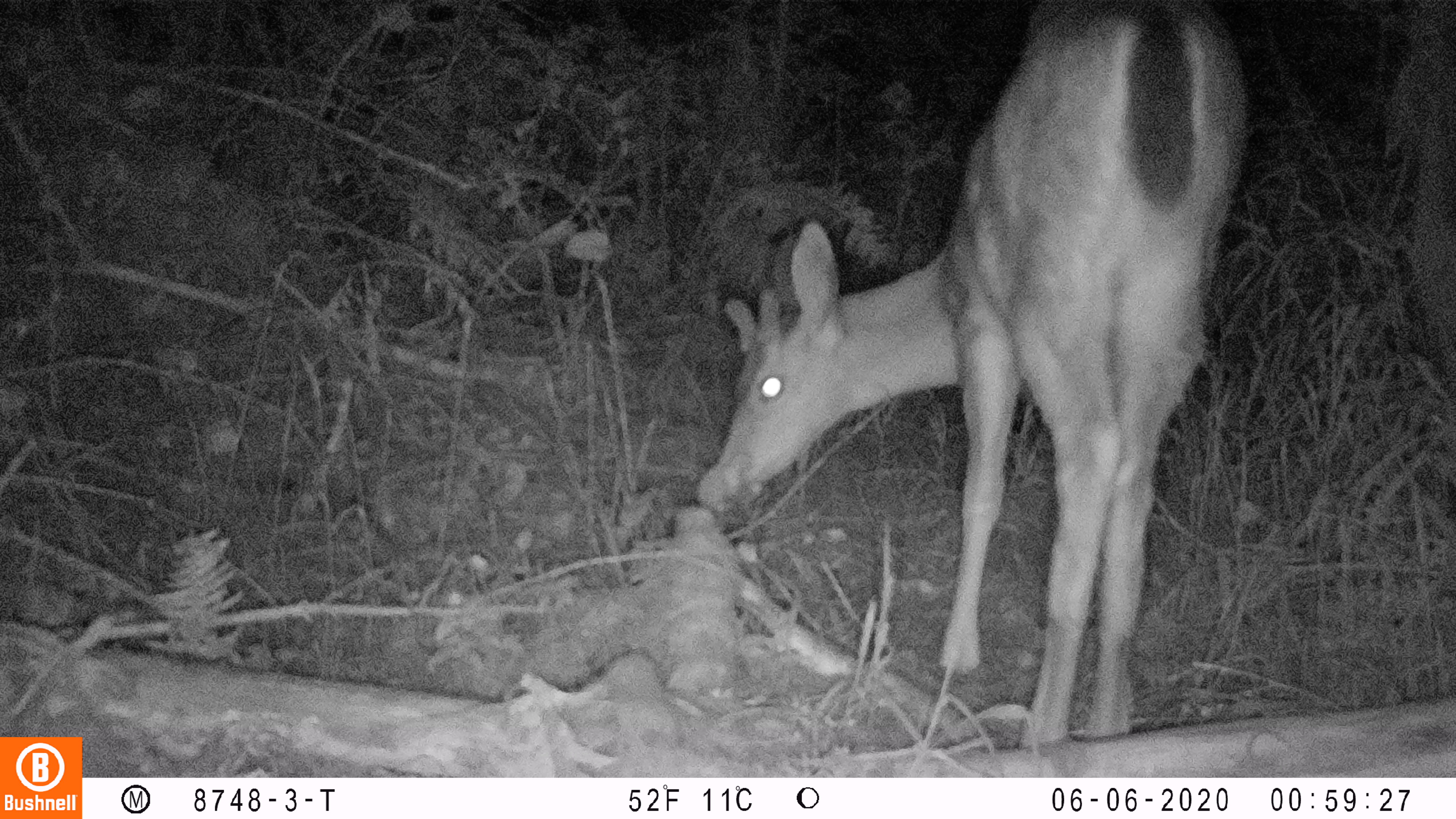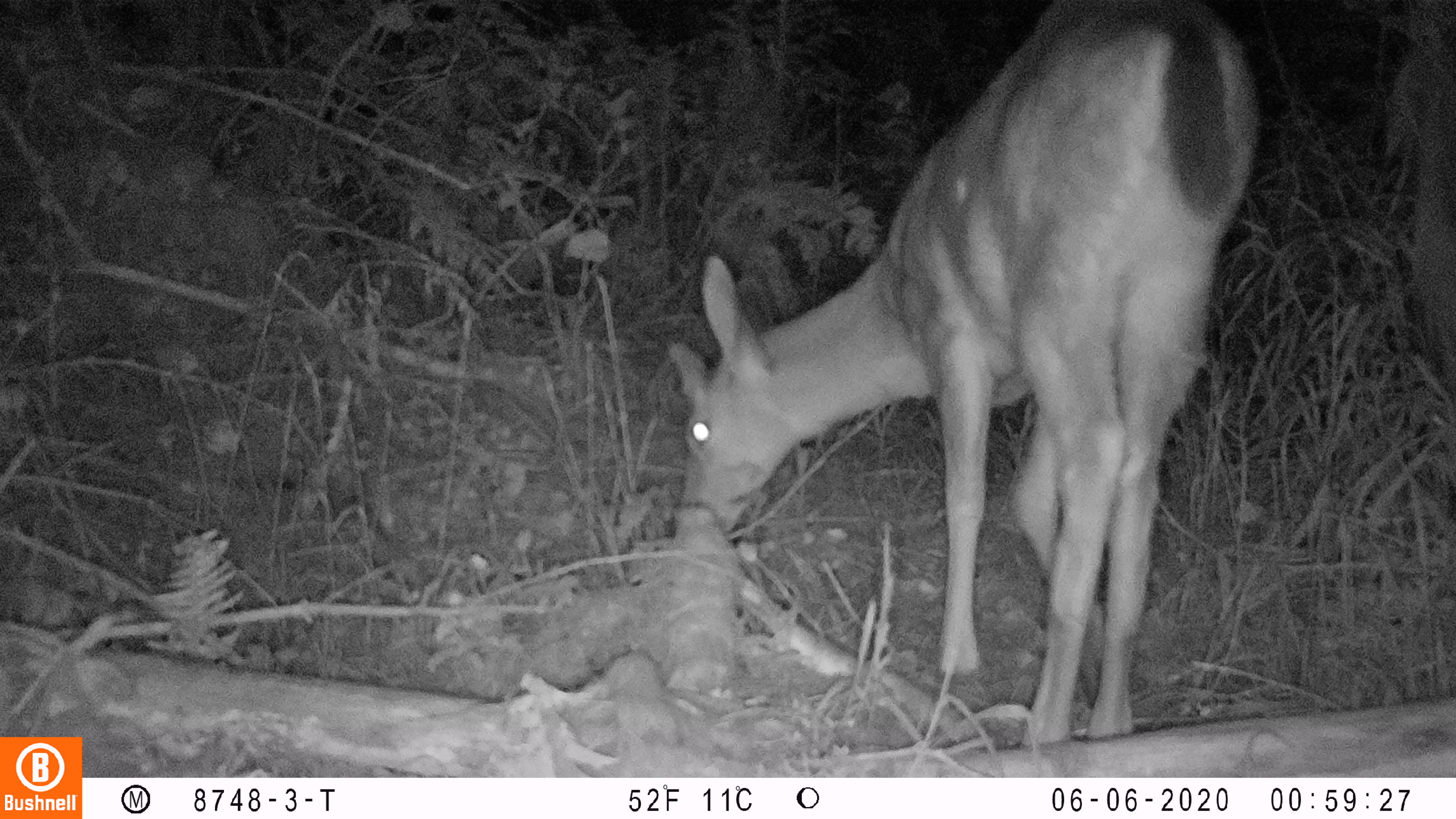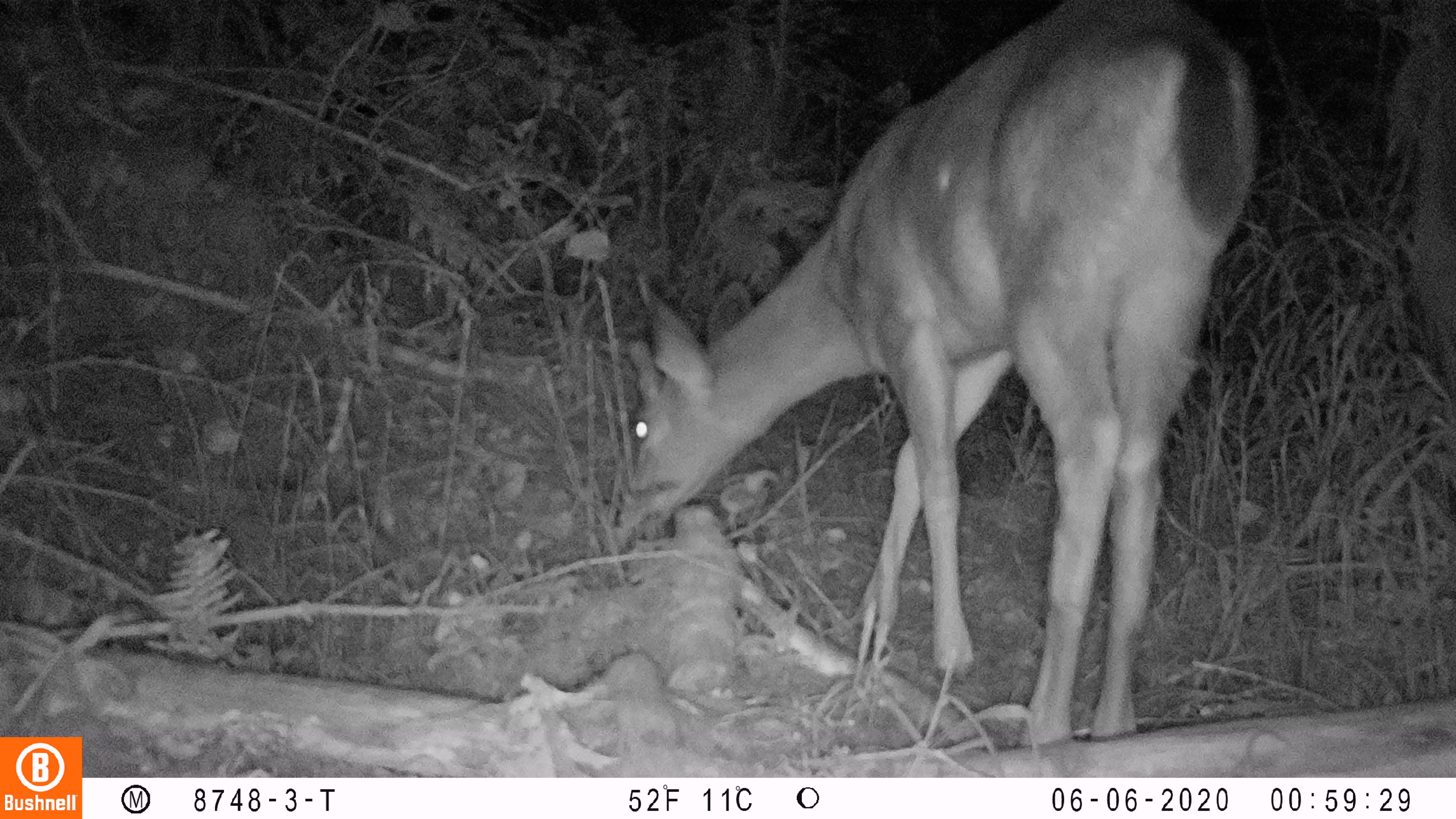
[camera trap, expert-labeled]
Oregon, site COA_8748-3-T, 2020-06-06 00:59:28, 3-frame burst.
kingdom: Animalia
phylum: Chordata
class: Mammalia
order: Artiodactyla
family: Cervidae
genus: Odocoileus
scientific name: Odocoileus hemionus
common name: black-tailed deer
Black-tailed deer (Odocoileus hemionus).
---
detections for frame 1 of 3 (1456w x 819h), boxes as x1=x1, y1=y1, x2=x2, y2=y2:
black-tailed deer: x1=704, y1=2, x2=1267, y2=742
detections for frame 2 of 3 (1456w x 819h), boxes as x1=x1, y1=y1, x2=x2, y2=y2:
black-tailed deer: x1=649, y1=0, x2=1271, y2=746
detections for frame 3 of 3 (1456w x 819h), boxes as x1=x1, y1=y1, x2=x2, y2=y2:
black-tailed deer: x1=618, y1=6, x2=1267, y2=744